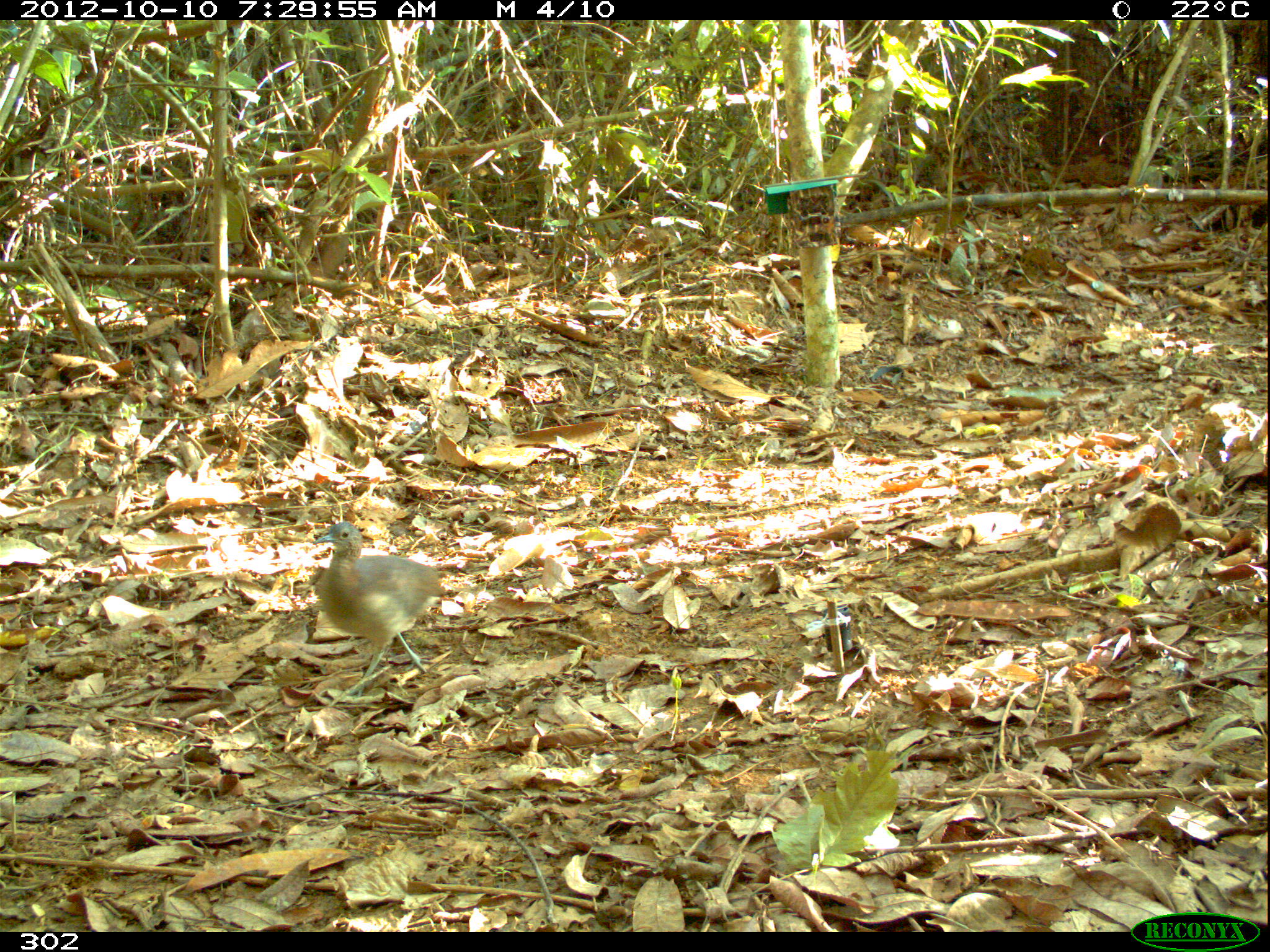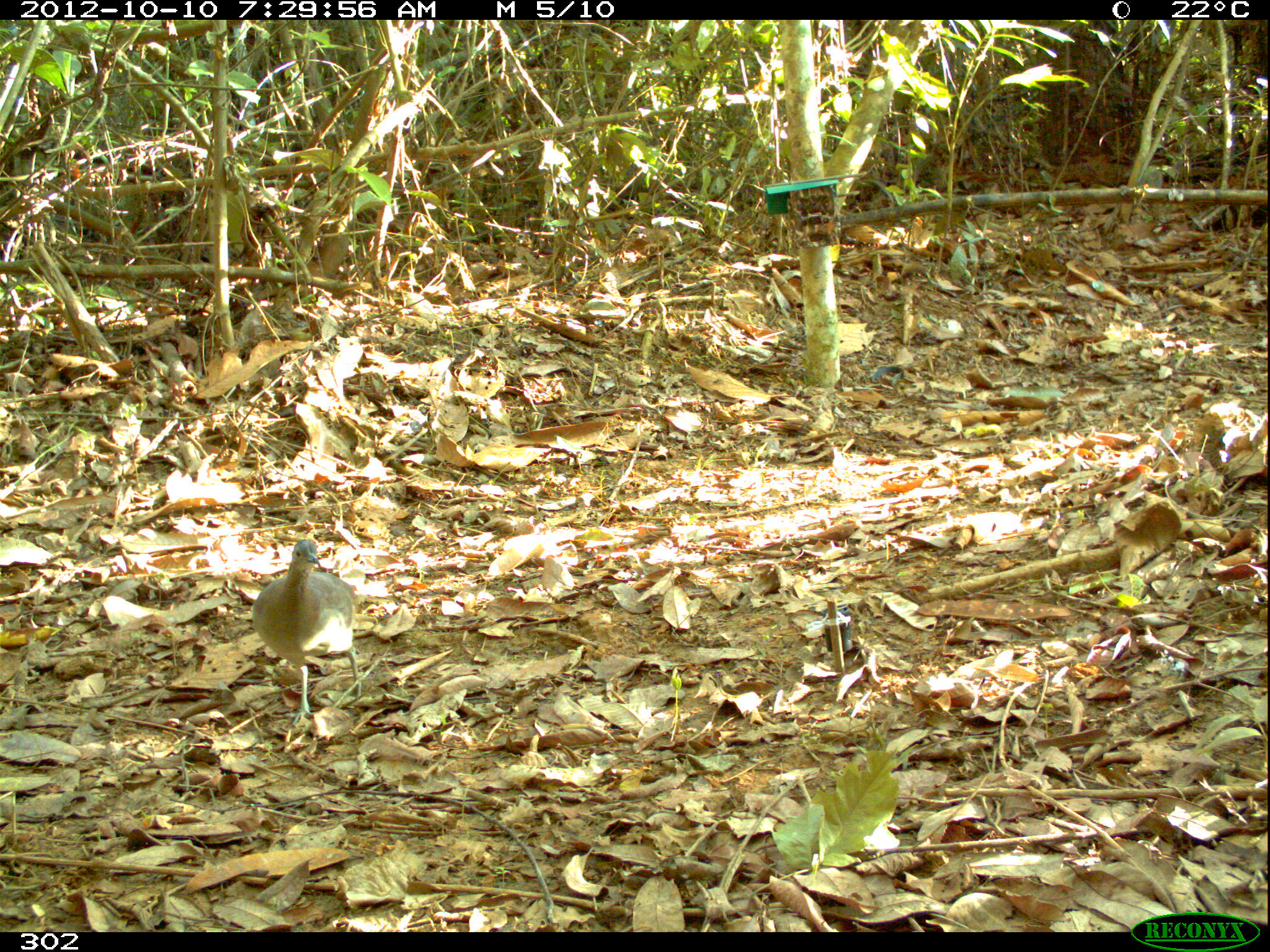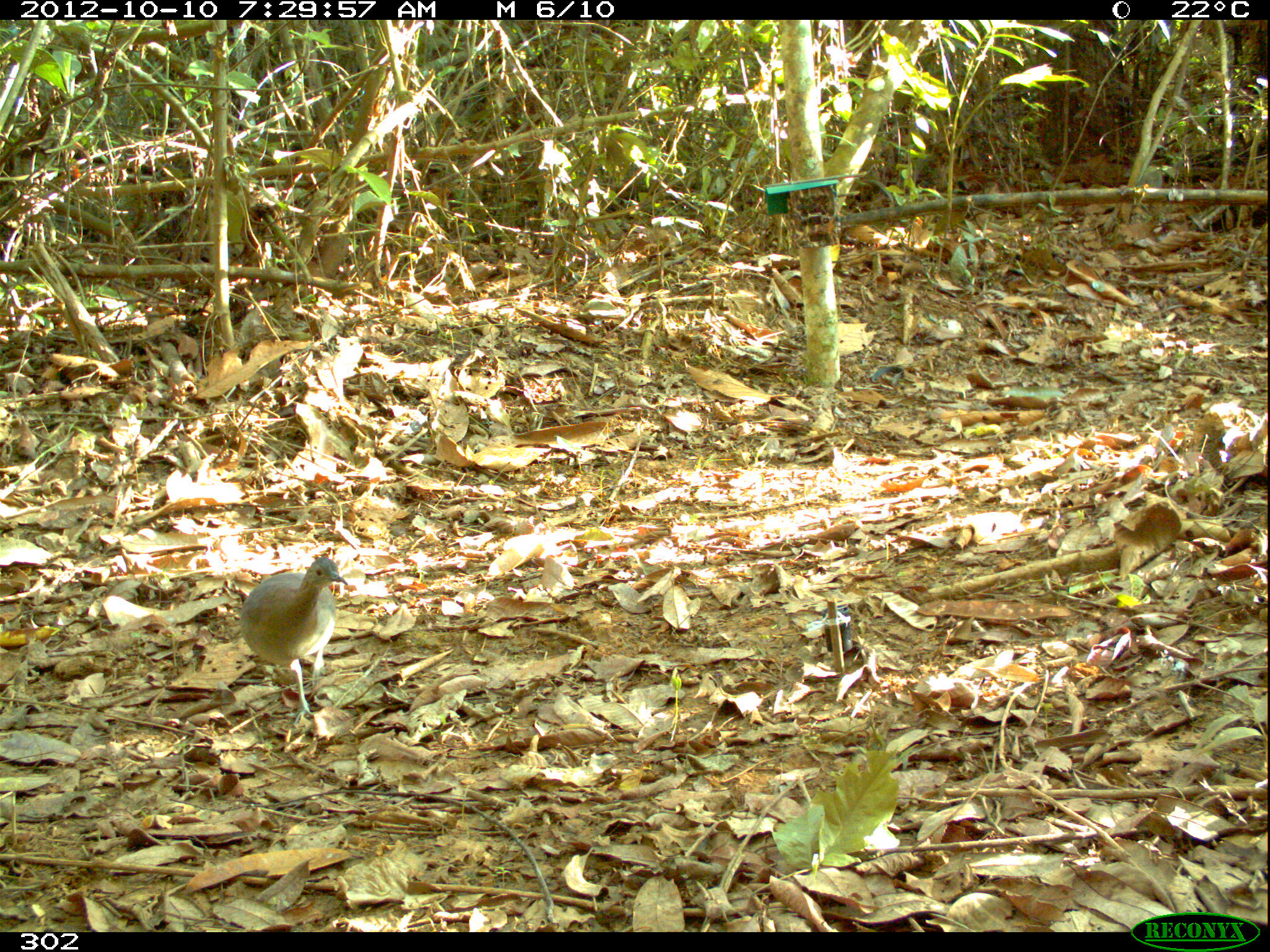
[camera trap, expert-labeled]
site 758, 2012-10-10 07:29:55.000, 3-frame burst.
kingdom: Animalia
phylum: Chordata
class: Aves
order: Galliformes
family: Phasianidae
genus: Alectoris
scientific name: Alectoris rufa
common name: red-legged partridge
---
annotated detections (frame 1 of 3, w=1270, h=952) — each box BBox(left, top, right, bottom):
alectoris rufa: BBox(312, 521, 447, 697)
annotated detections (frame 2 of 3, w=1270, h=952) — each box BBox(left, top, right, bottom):
alectoris rufa: BBox(251, 539, 362, 727)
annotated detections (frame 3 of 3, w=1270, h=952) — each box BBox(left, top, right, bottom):
alectoris rufa: BBox(238, 556, 348, 726)